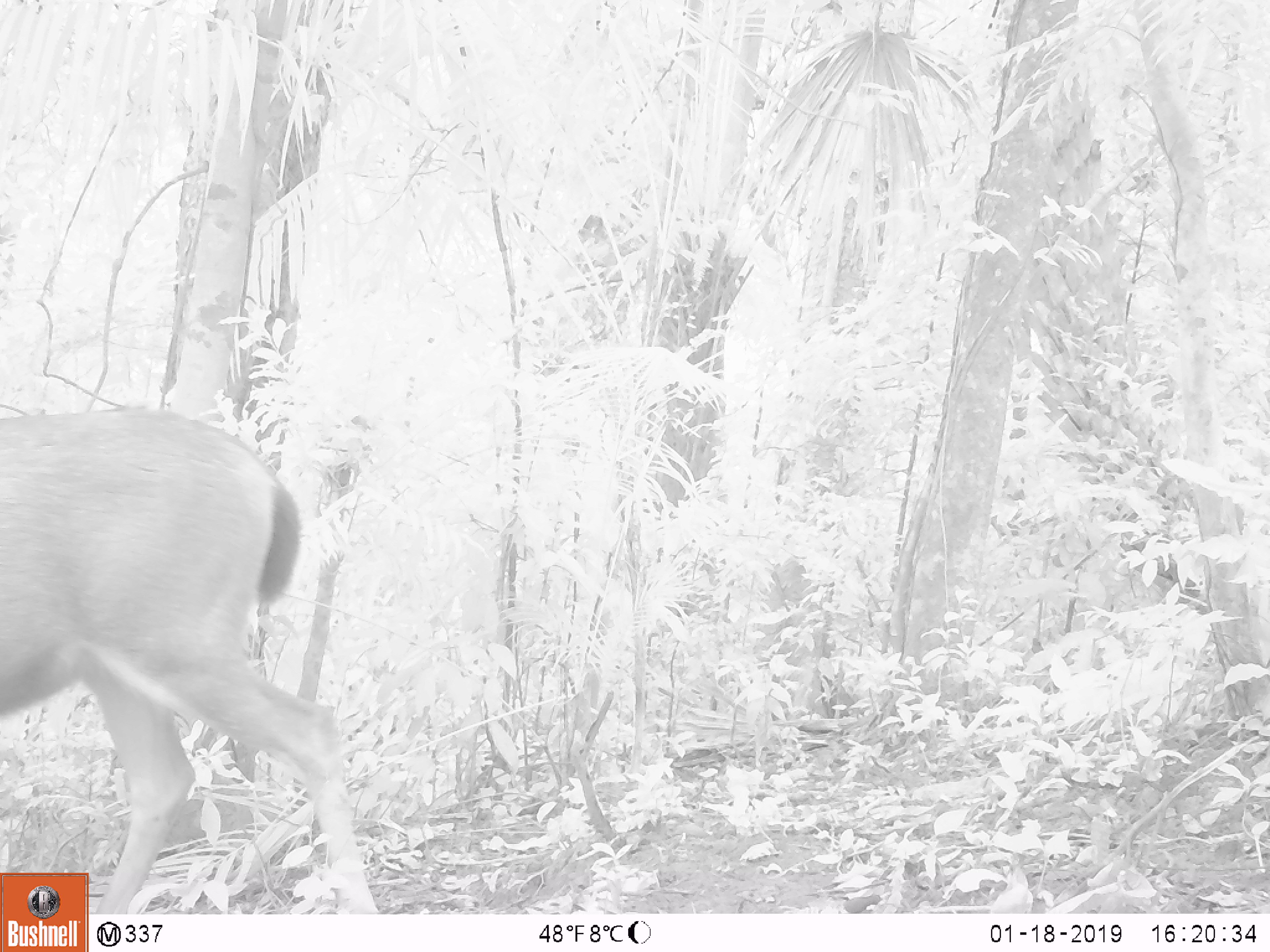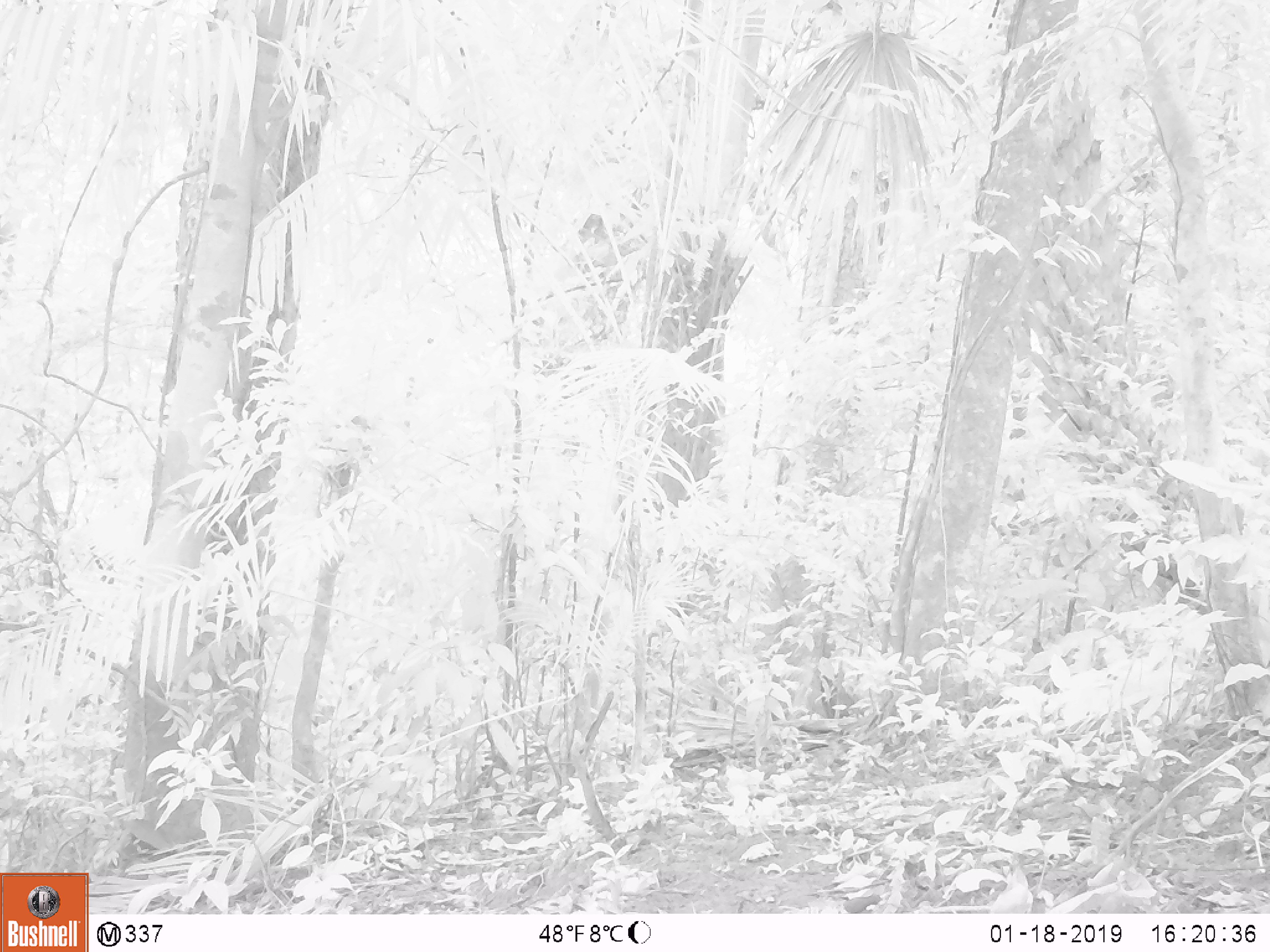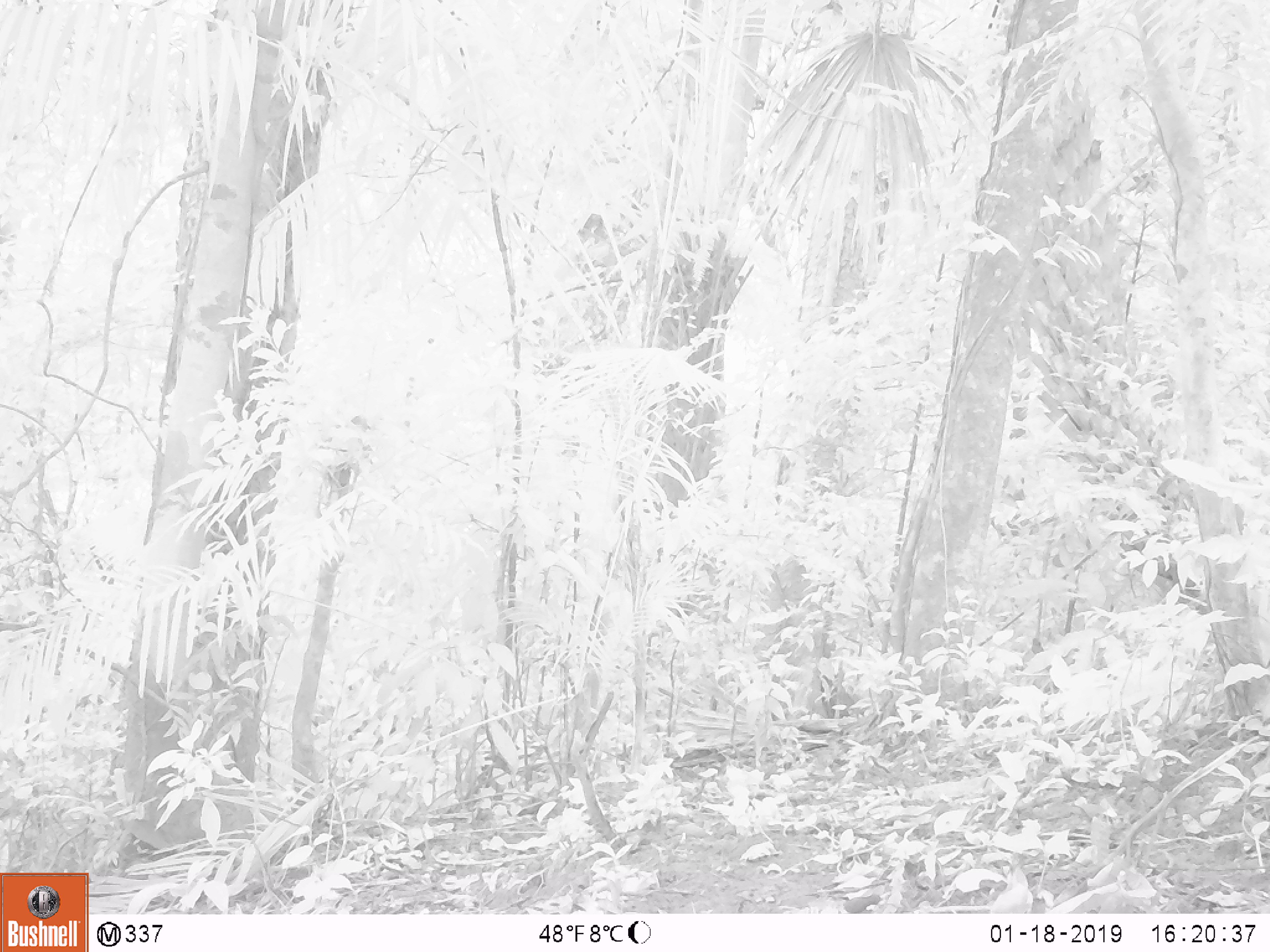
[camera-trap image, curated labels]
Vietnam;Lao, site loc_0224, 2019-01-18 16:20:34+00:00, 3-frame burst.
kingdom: Animalia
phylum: Chordata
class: Mammalia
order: Artiodactyla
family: Cervidae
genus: Rusa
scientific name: Rusa unicolor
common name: sambar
Sambar (Rusa unicolor). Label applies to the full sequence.